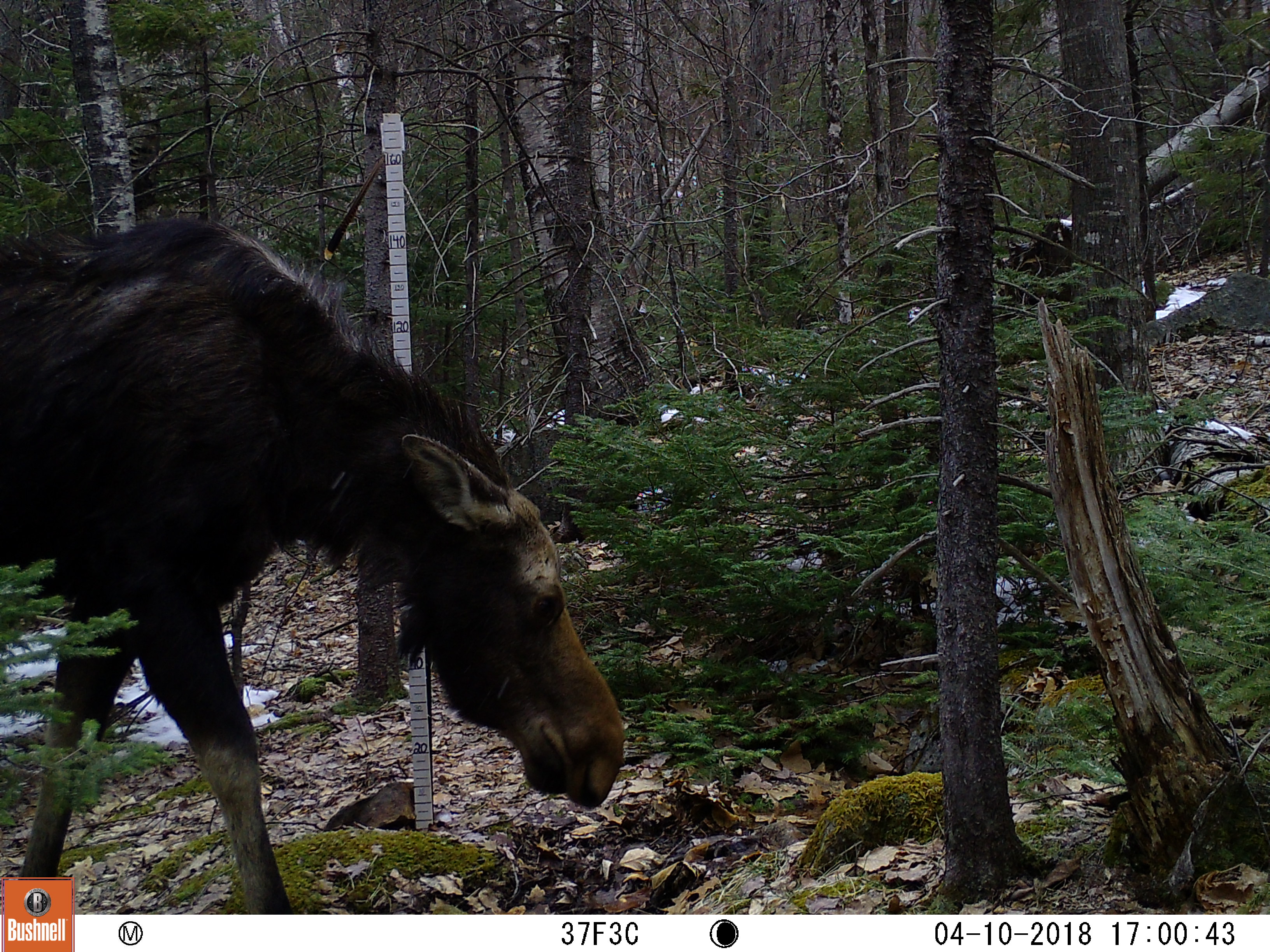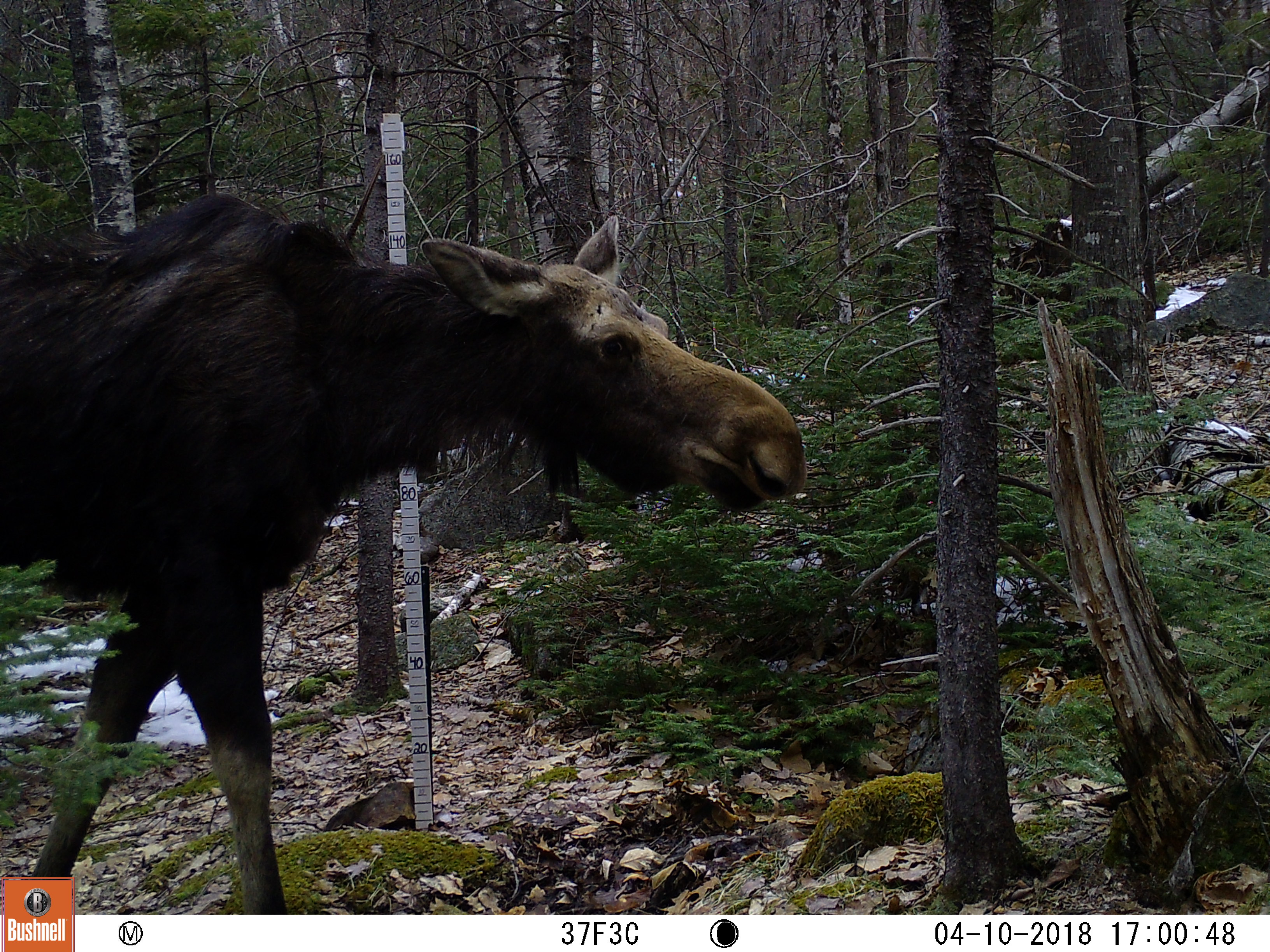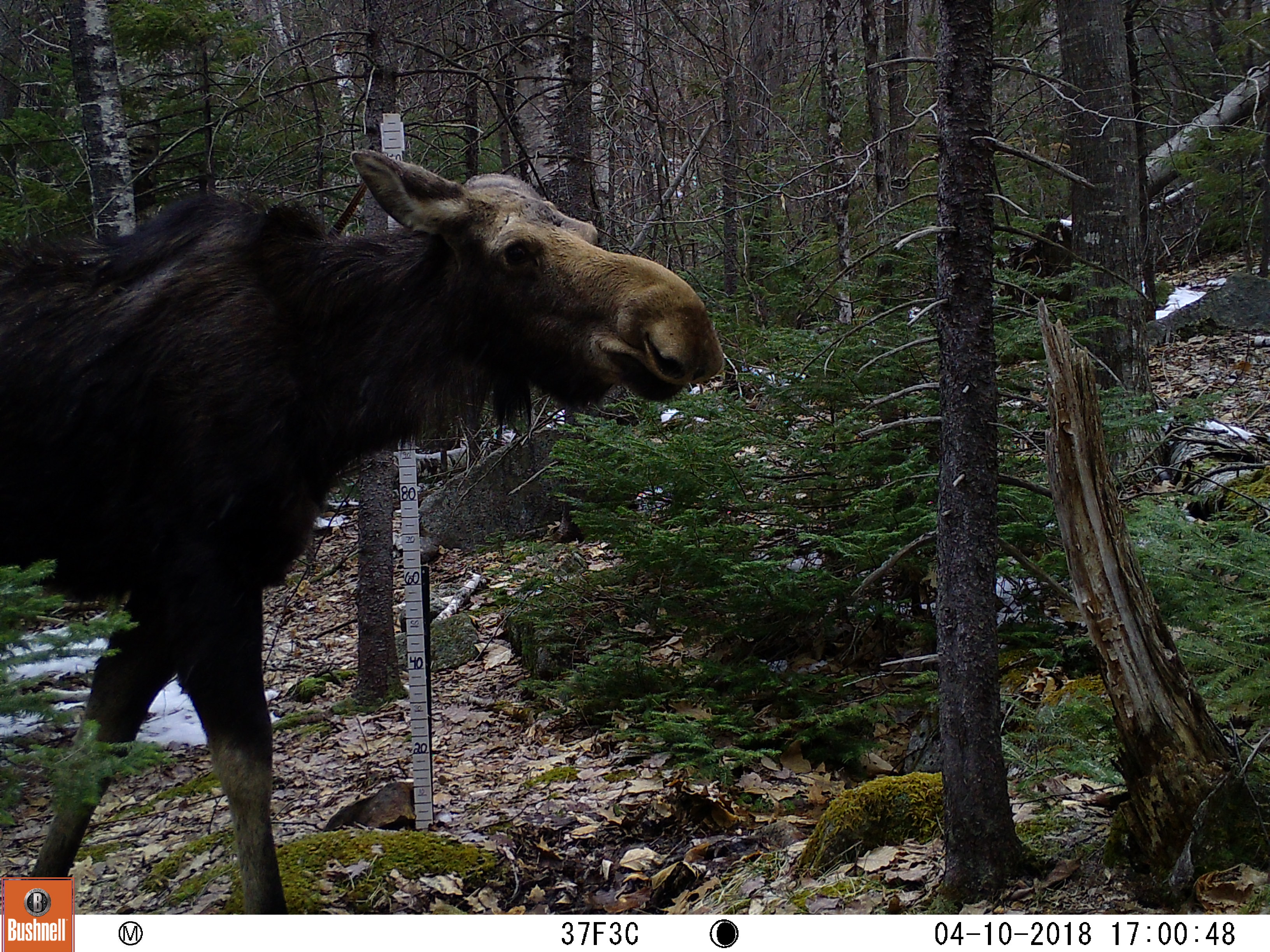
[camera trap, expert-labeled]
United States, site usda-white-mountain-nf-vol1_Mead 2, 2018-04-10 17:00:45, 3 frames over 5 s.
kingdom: Animalia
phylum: Chordata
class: Mammalia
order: Artiodactyla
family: Cervidae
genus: Alces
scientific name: Alces alces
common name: moose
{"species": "moose (Alces alces)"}